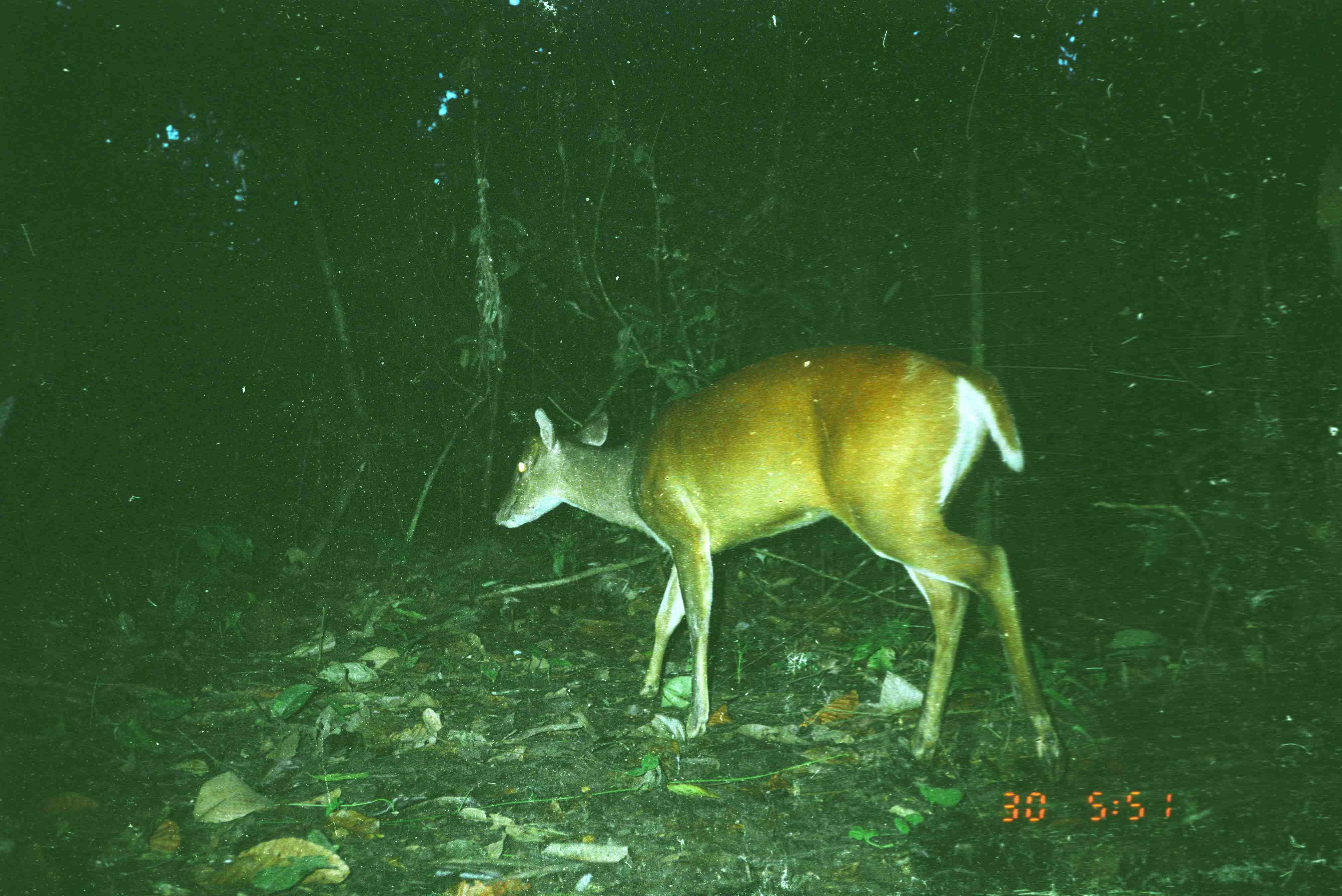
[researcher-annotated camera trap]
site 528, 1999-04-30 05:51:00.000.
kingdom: Animalia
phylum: Chordata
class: Mammalia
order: Artiodactyla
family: Cervidae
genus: Muntiacus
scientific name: Muntiacus muntjak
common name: southern red muntjac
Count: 1.